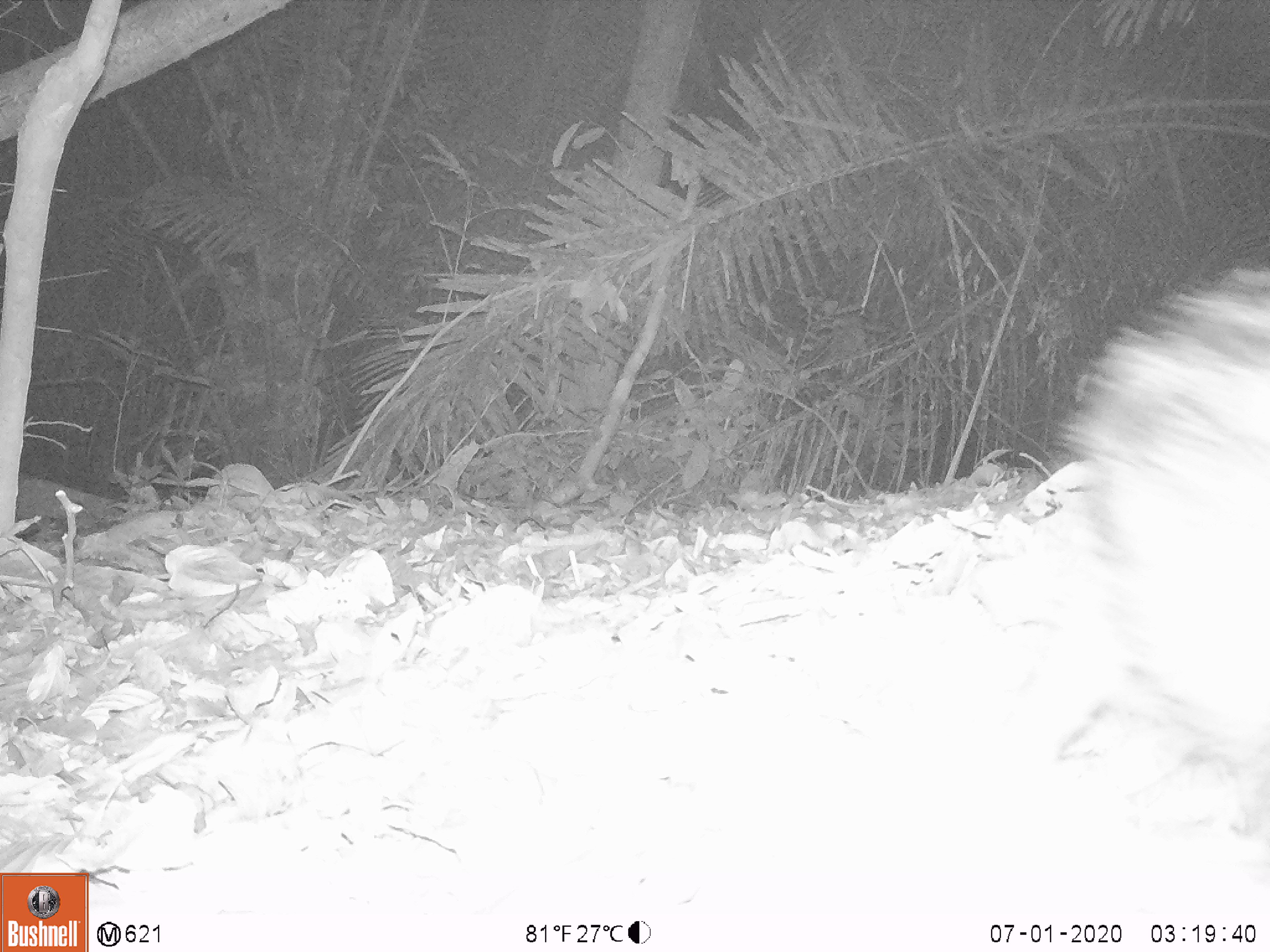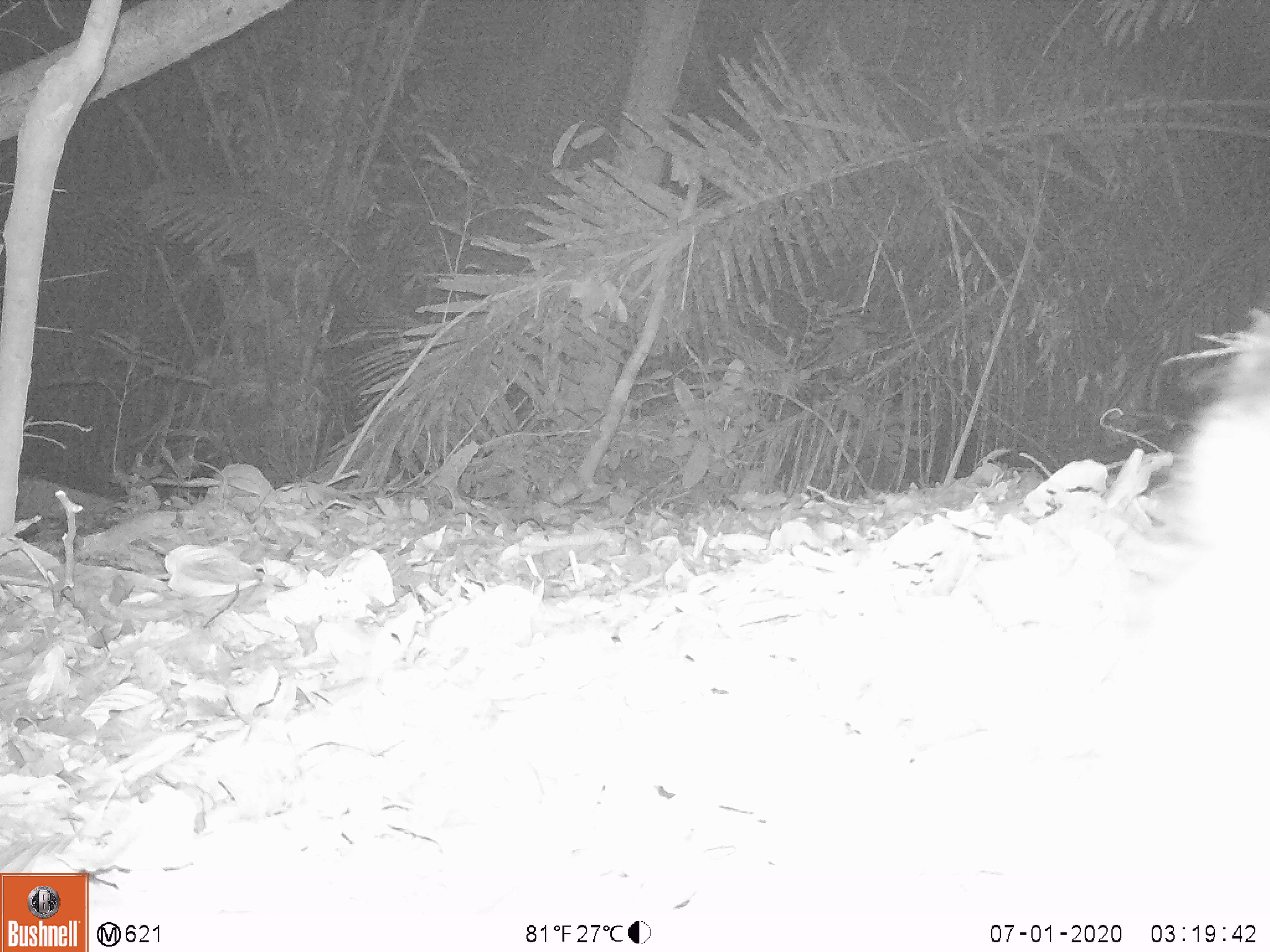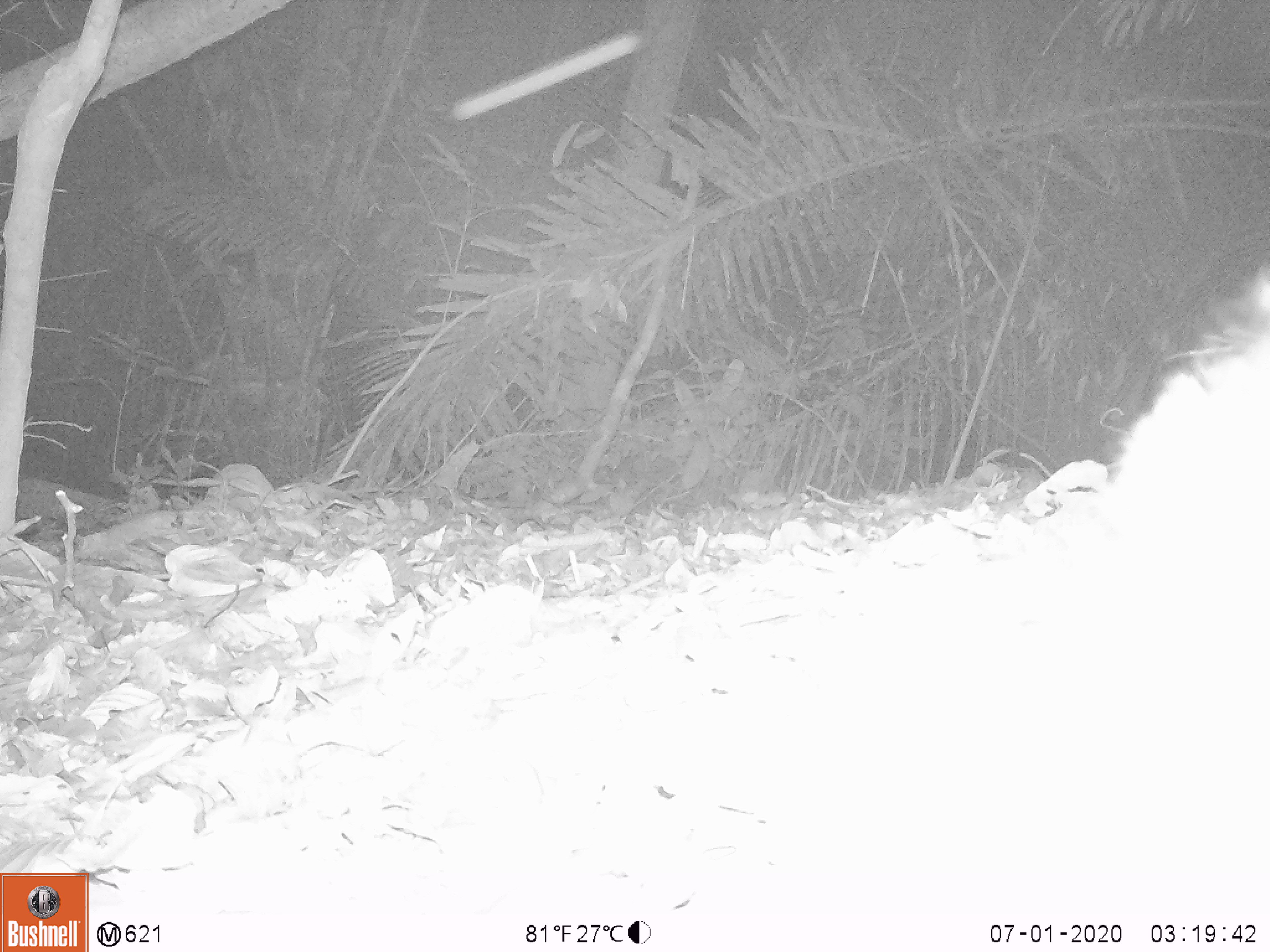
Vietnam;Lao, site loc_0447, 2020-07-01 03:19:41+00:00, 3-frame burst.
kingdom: Animalia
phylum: Chordata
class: Mammalia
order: Artiodactyla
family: Suidae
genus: Sus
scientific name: Sus scrofa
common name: eurasian wild pig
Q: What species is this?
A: Eurasian wild pig (Sus scrofa).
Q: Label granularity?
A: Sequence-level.